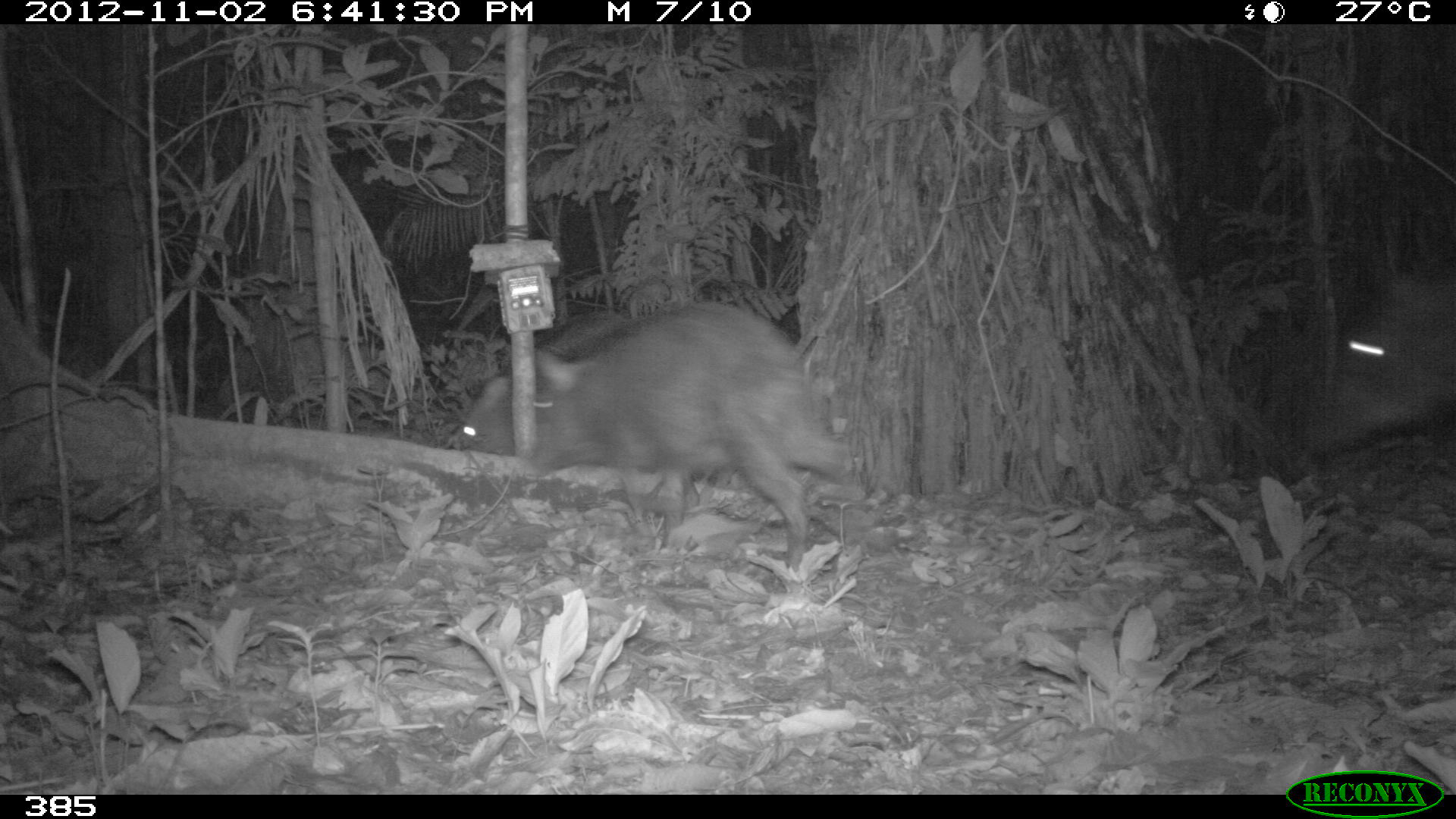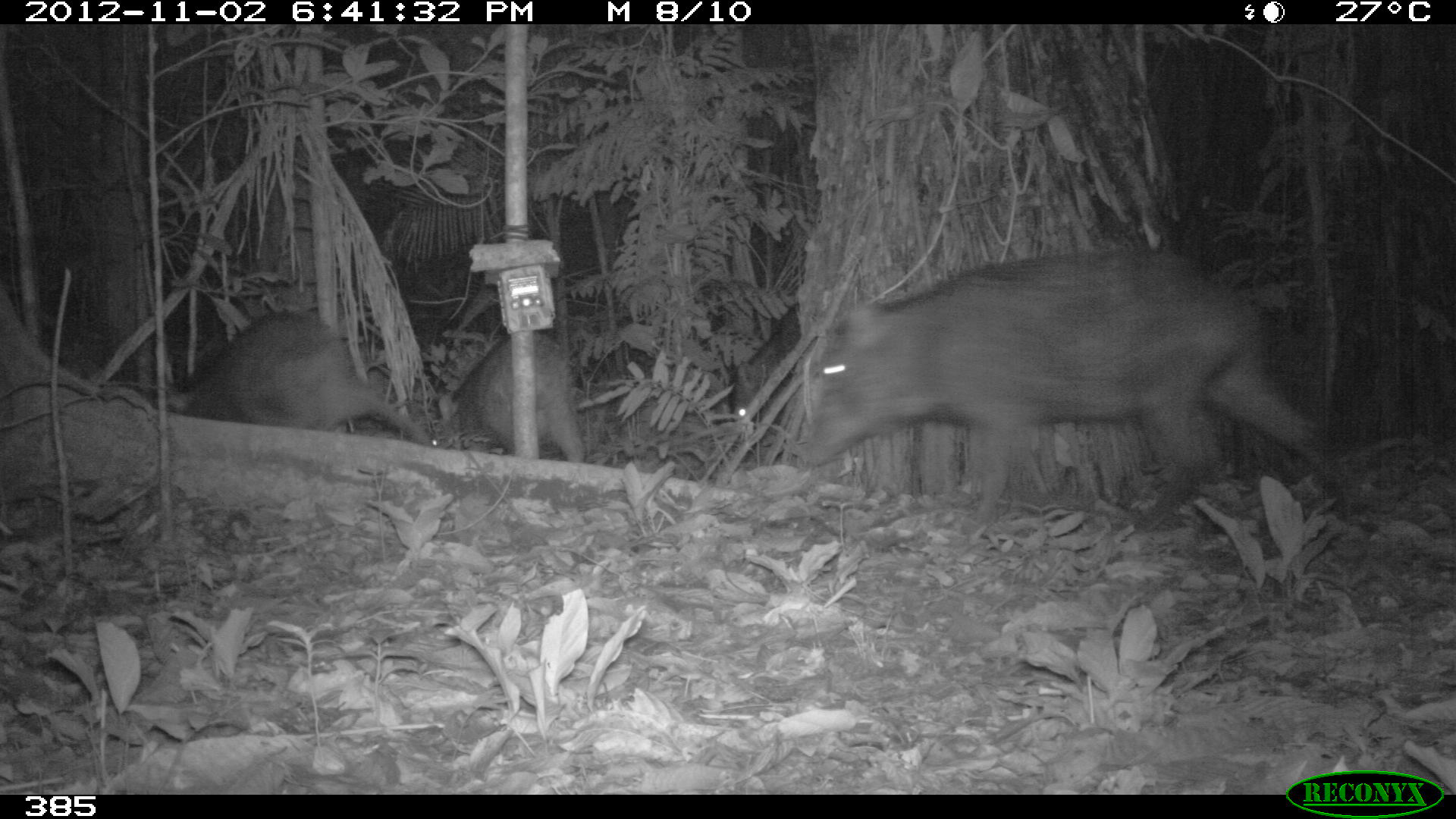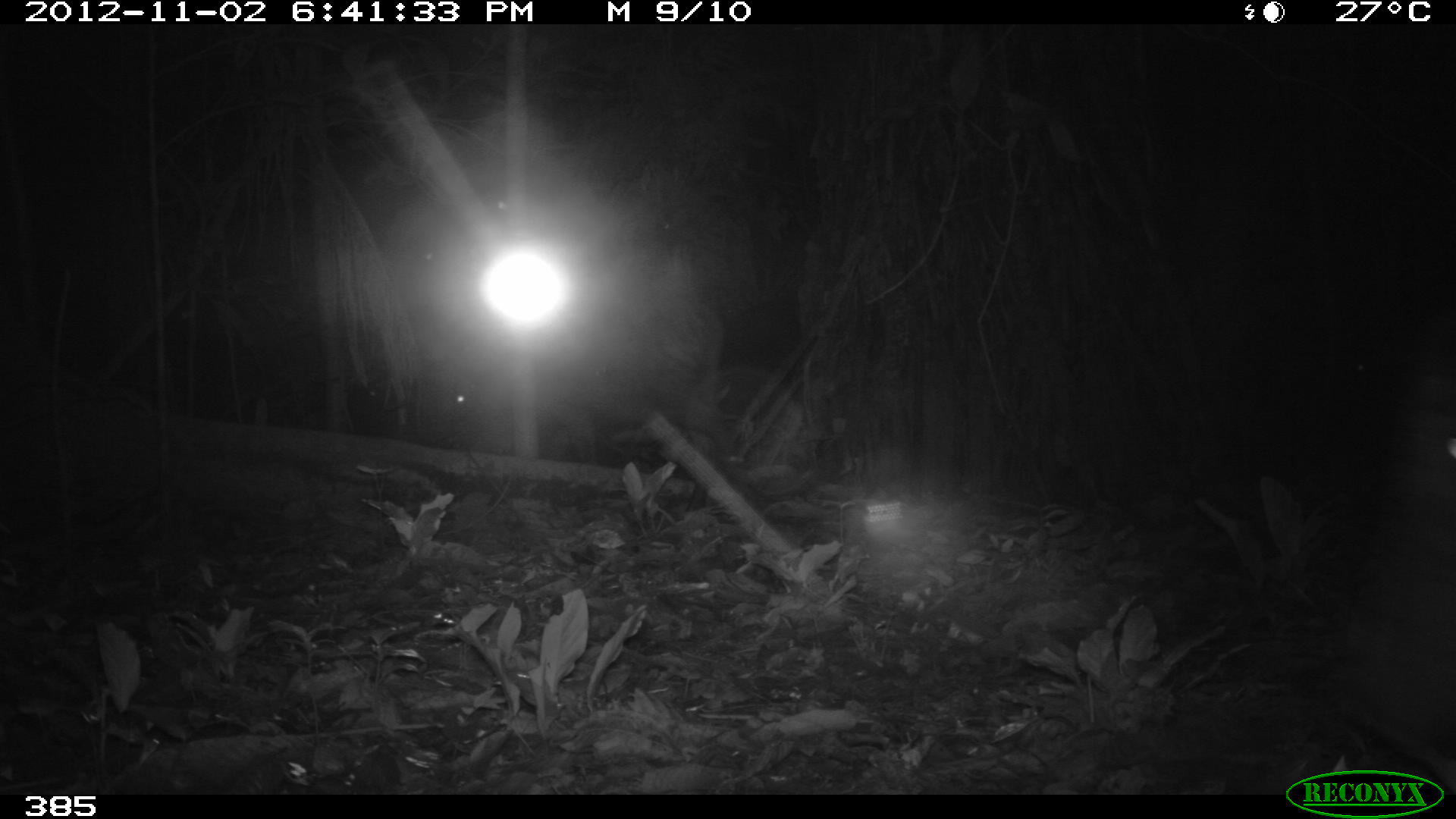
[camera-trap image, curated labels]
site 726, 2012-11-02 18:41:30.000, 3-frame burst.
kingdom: Animalia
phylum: Chordata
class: Mammalia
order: Artiodactyla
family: Tayassuidae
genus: Tayassu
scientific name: Tayassu pecari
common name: white-lipped peccary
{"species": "Tayassu pecari (white-lipped peccary)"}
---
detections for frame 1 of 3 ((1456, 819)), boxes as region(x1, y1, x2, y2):
tayassu pecari: region(528, 296, 863, 571); region(1291, 237, 1453, 472); region(451, 307, 630, 471)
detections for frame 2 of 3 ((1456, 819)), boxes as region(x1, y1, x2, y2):
tayassu pecari: region(798, 246, 1367, 531); region(178, 307, 434, 449); region(447, 330, 590, 459); region(730, 305, 798, 461)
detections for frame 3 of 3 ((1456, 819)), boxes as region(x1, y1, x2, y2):
tayassu pecari: region(1321, 303, 1455, 787); region(436, 356, 604, 460); region(354, 366, 411, 433)